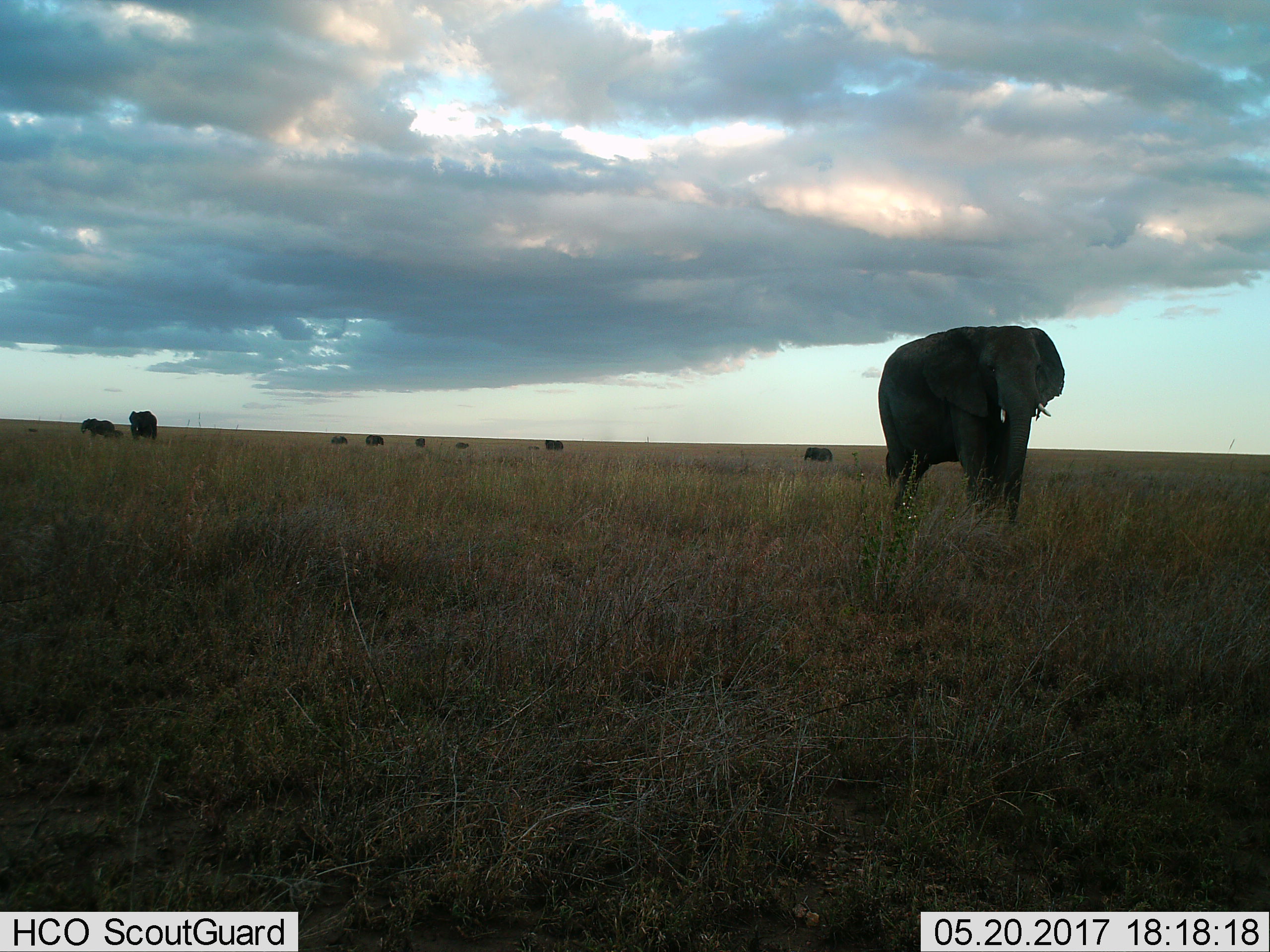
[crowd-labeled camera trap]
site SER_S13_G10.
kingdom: Animalia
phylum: Chordata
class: Mammalia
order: Proboscidea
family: Elephantidae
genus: Loxodonta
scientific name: Loxodonta africana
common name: african bush elephant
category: elephant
Elephant (african bush elephant) (Loxodonta africana), count 9. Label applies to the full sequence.